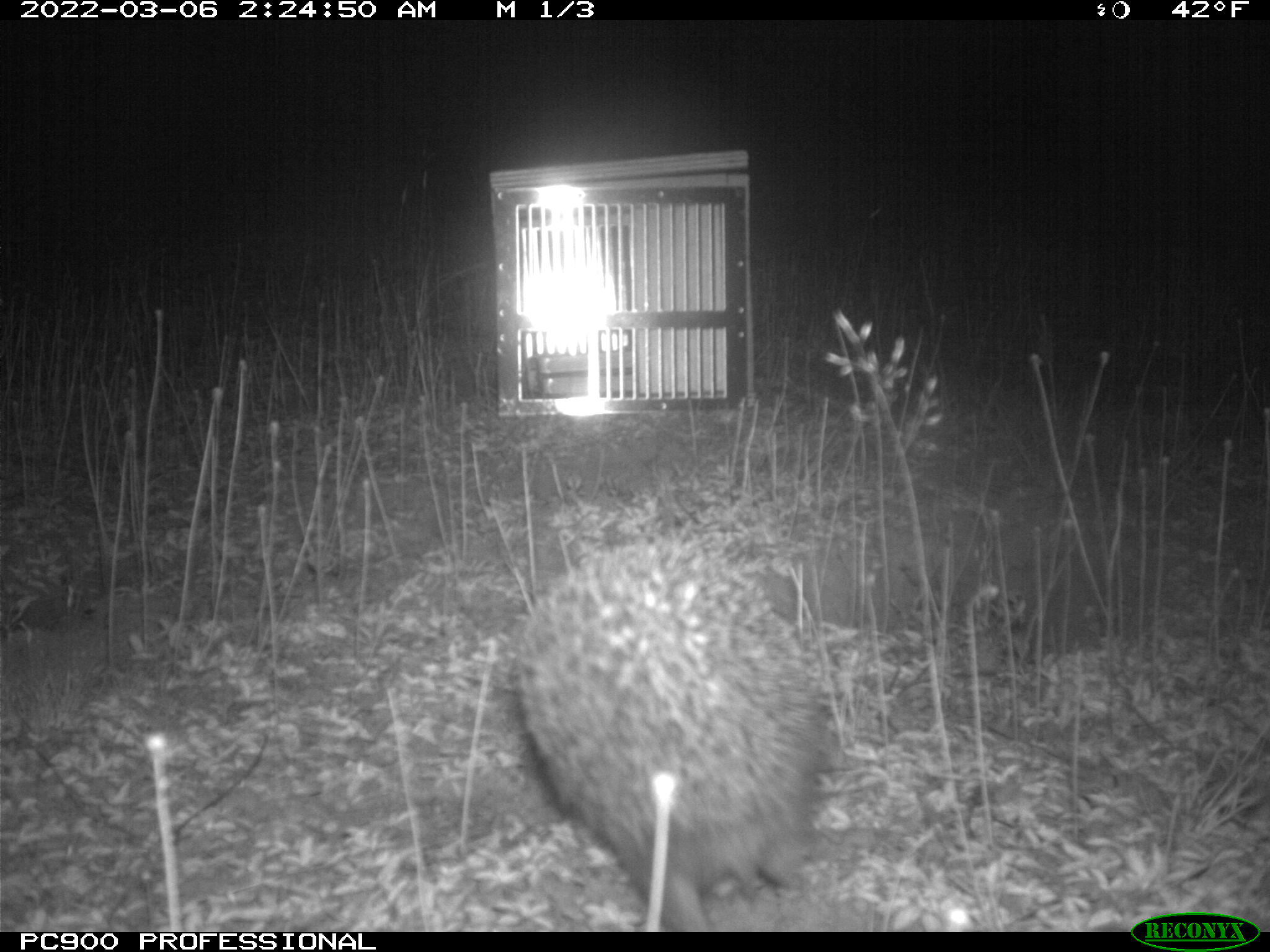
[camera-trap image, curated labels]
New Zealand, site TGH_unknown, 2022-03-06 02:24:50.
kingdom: Animalia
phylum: Chordata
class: Mammalia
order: Eulipotyphla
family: Erinaceidae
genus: Erinaceus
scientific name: Erinaceus europaeus europaeus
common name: european hedgehog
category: hedgehog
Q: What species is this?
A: Hedgehog (european hedgehog) (Erinaceus europaeus europaeus).